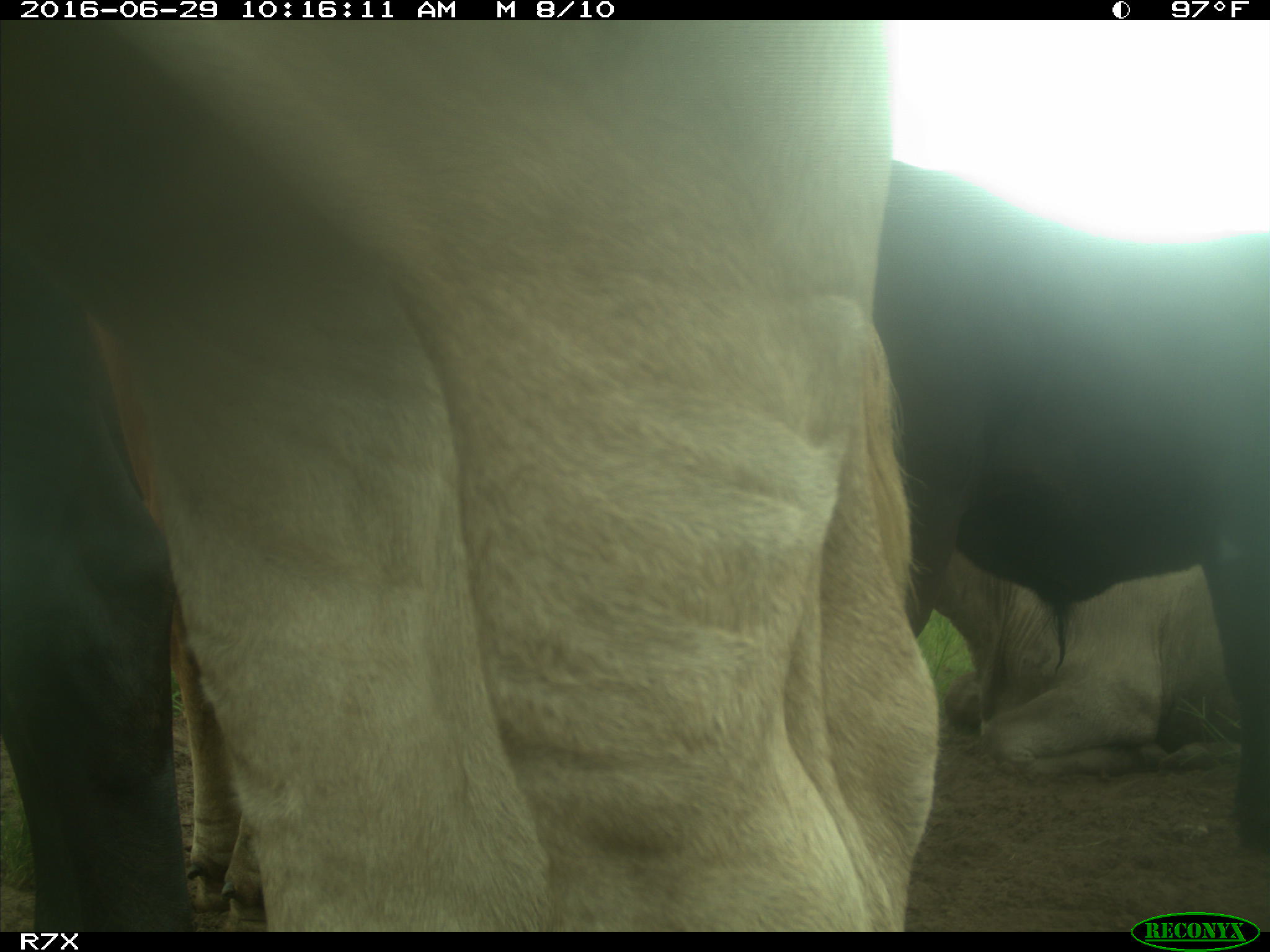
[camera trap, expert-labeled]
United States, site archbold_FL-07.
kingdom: Animalia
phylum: Chordata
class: Mammalia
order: Artiodactyla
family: Bovidae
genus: Bos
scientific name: Bos taurus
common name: domestic cow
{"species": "Bos taurus (domestic cow)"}